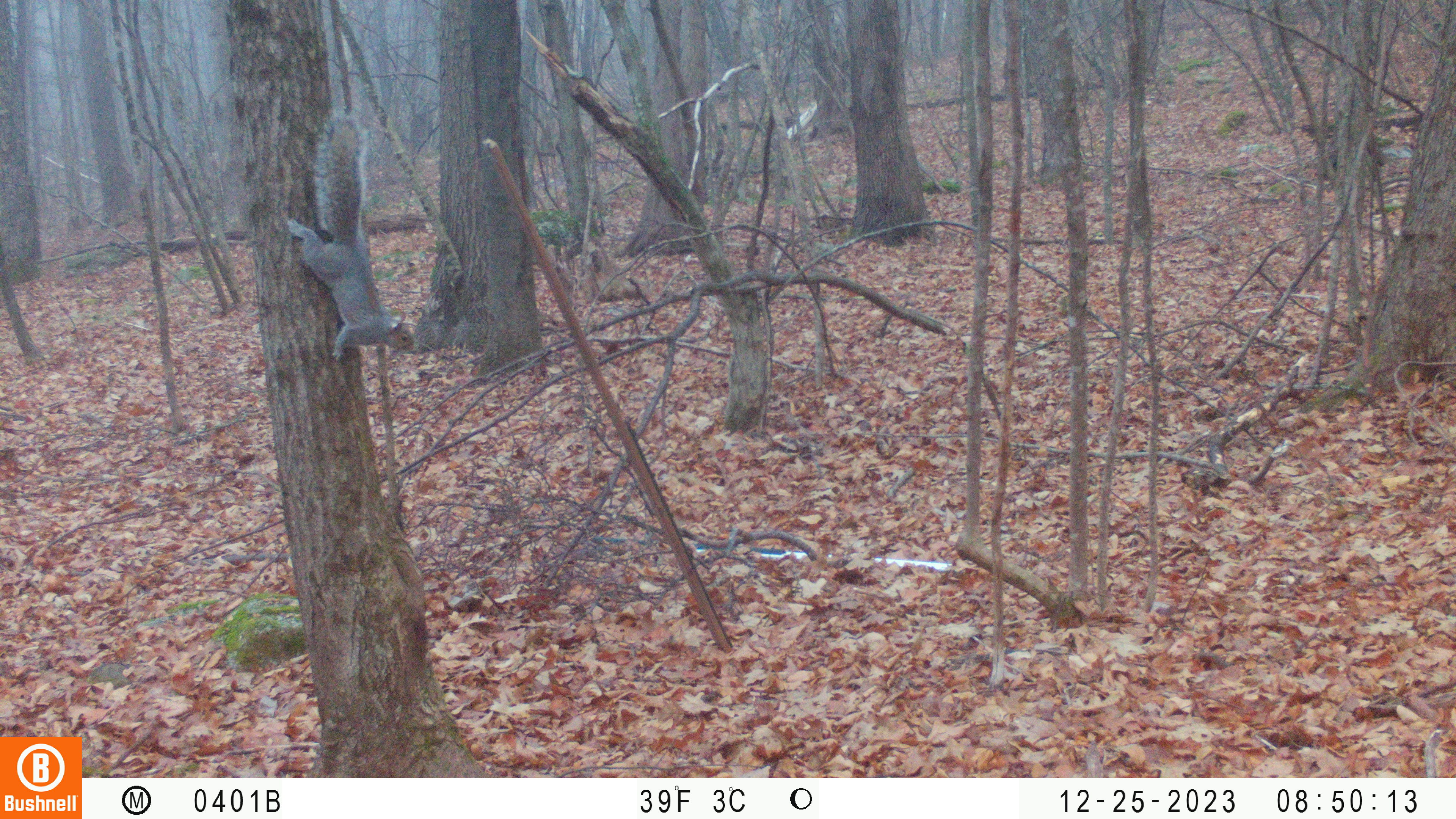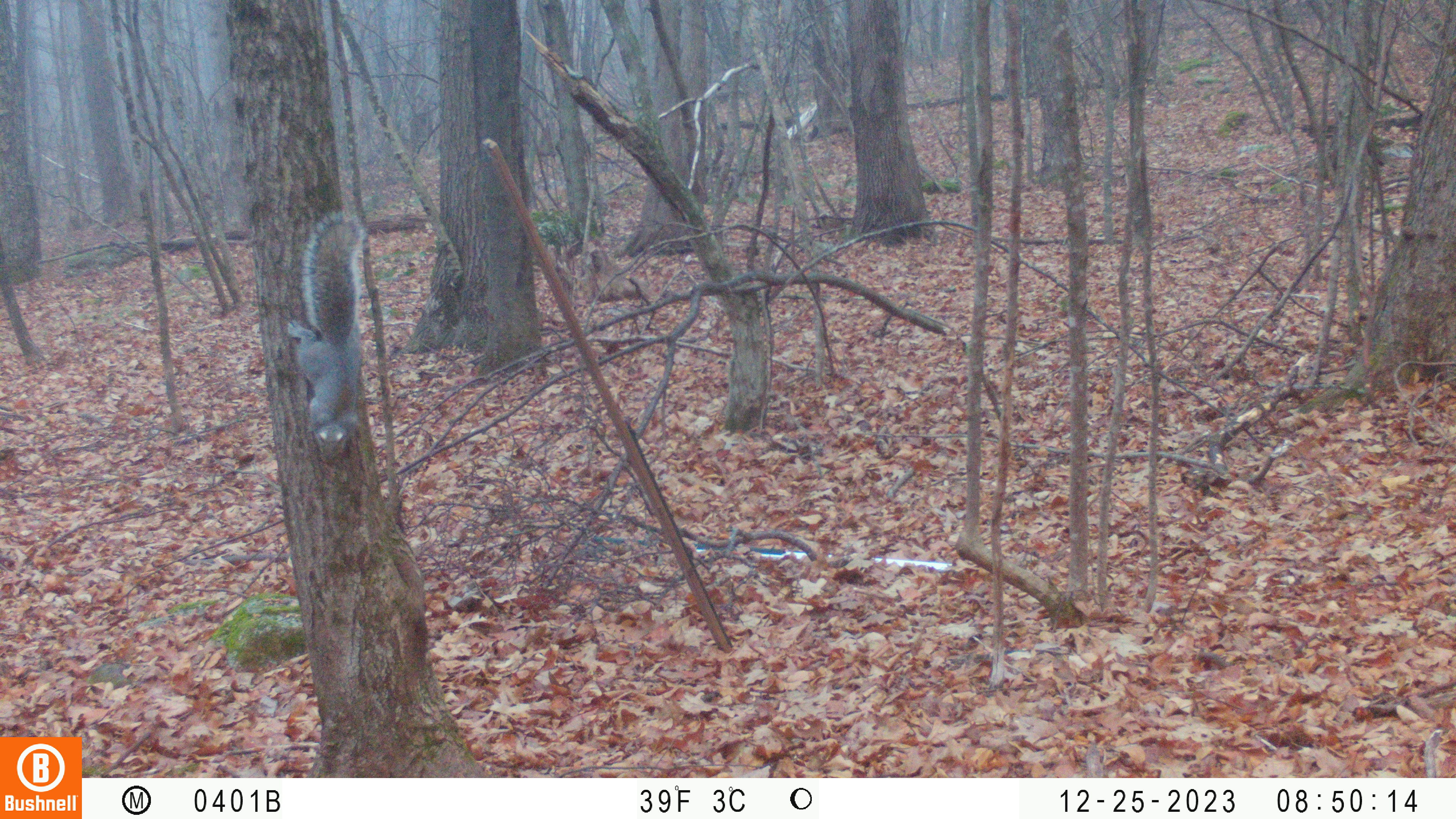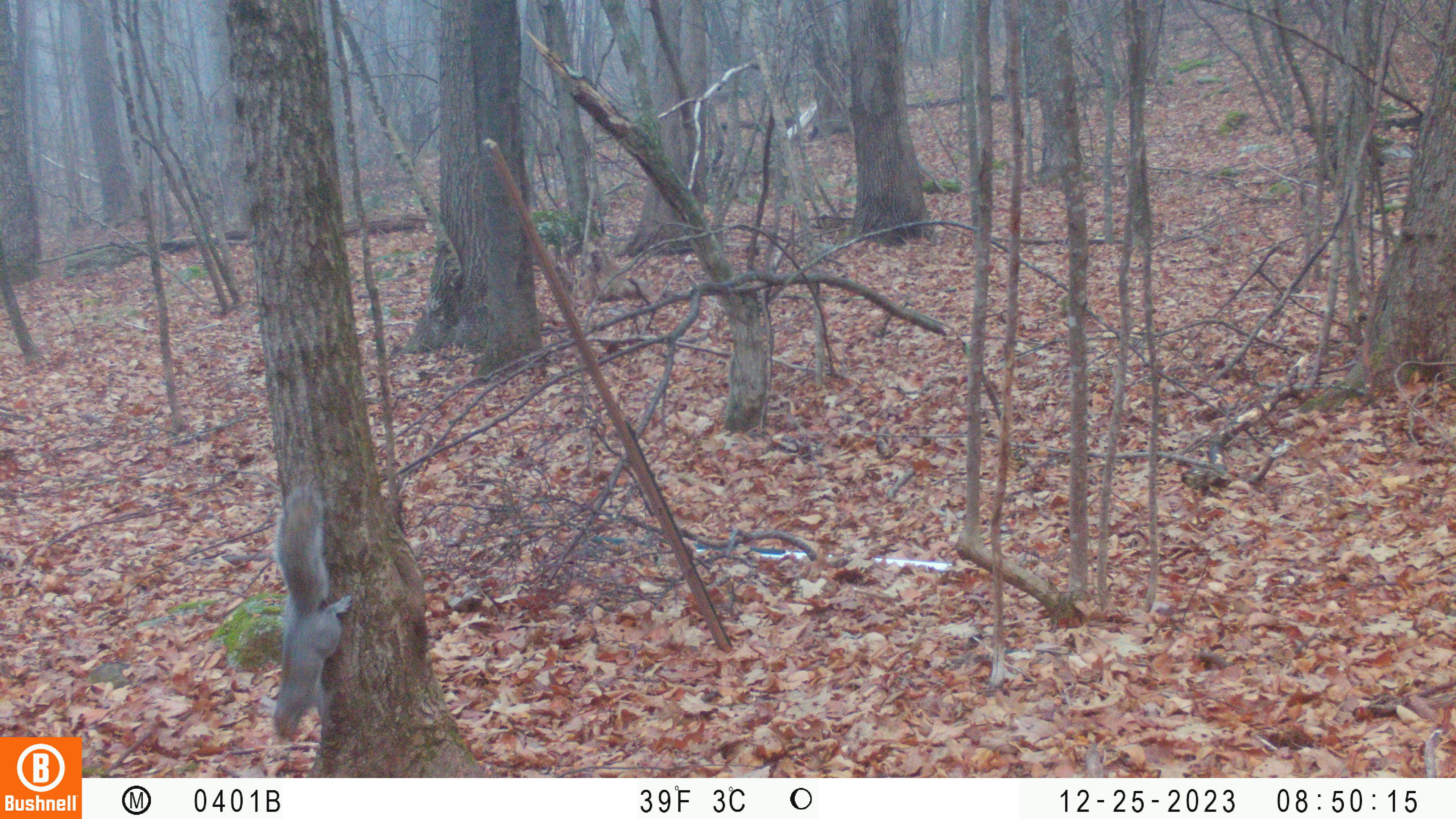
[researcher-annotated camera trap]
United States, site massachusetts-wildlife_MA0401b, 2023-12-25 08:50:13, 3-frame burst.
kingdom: Animalia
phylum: Chordata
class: Mammalia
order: Rodentia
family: Sciuridae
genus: Sciurus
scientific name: Sciurus carolinensis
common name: gray squirrel